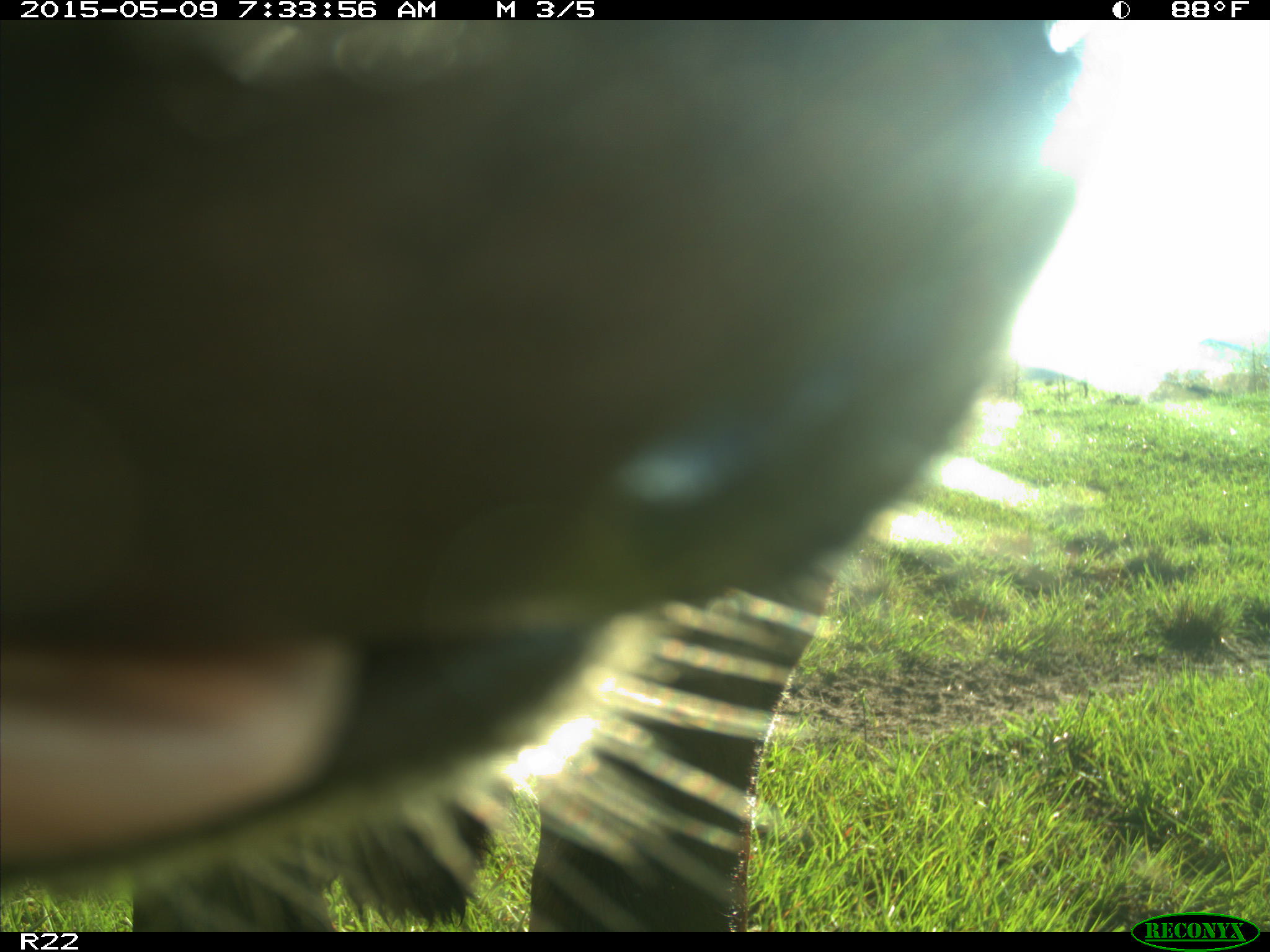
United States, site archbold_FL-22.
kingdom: Animalia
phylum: Chordata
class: Mammalia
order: Artiodactyla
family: Bovidae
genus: Bos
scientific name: Bos taurus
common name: domestic cow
Bos taurus (domestic cow).